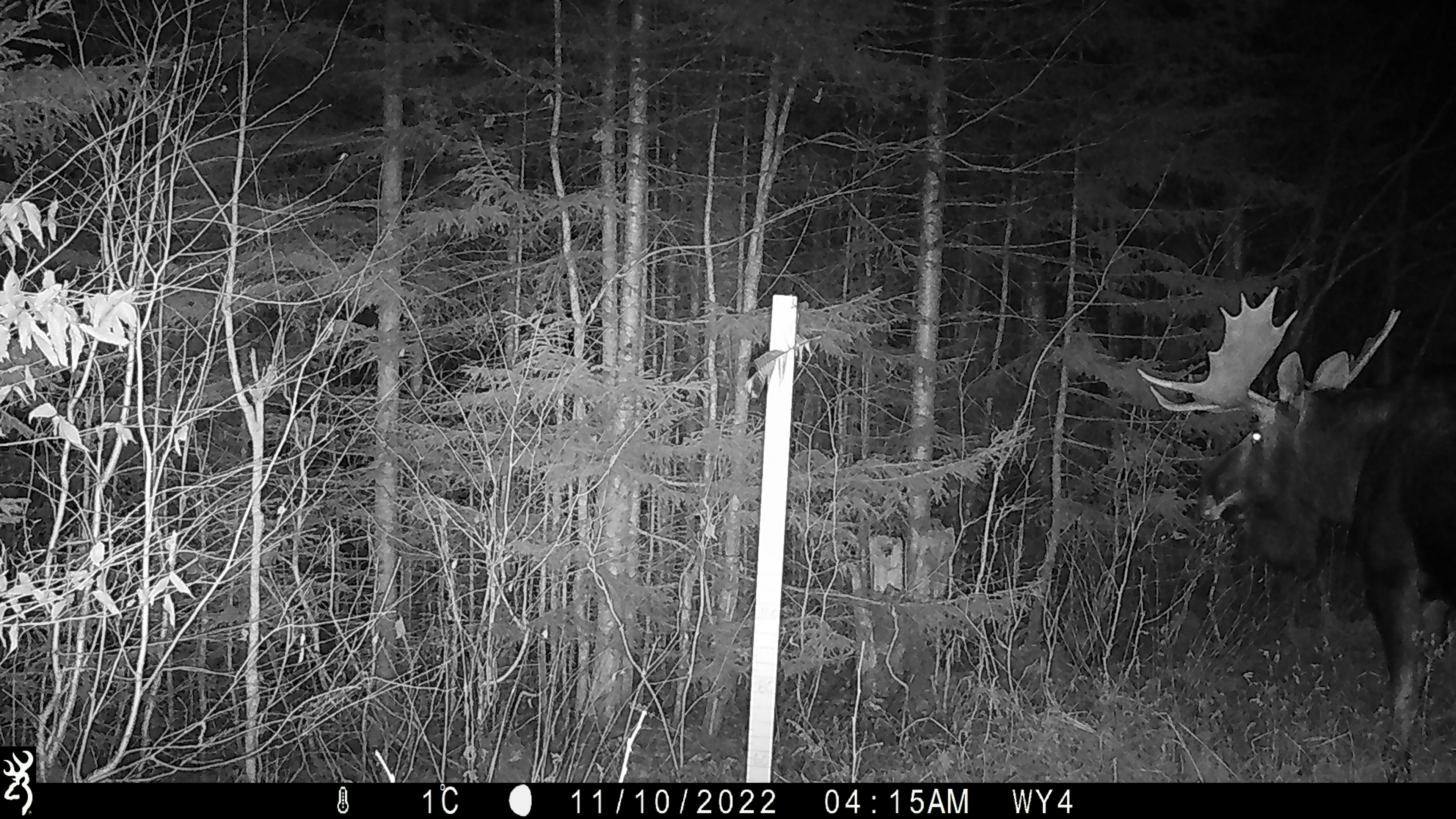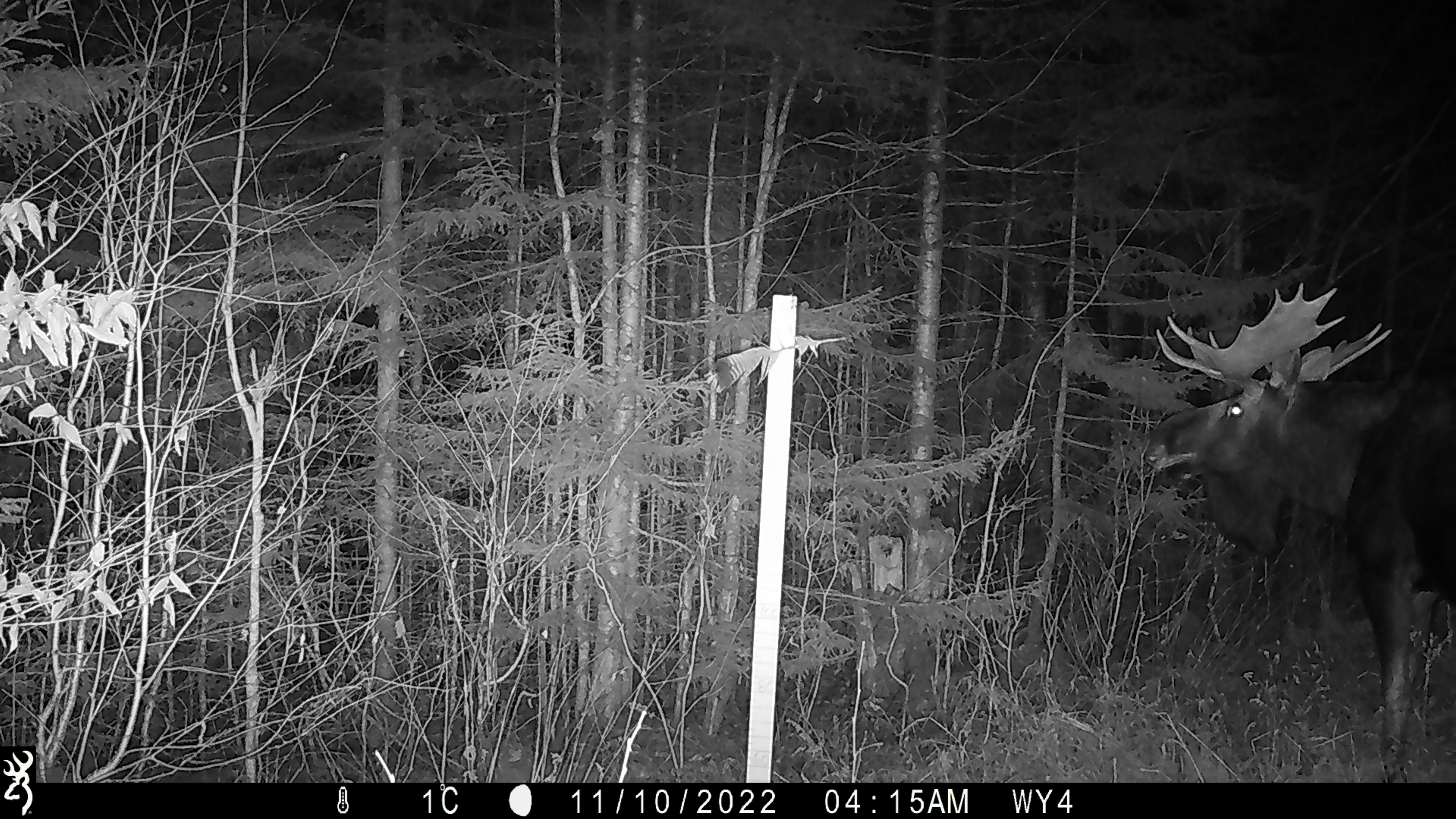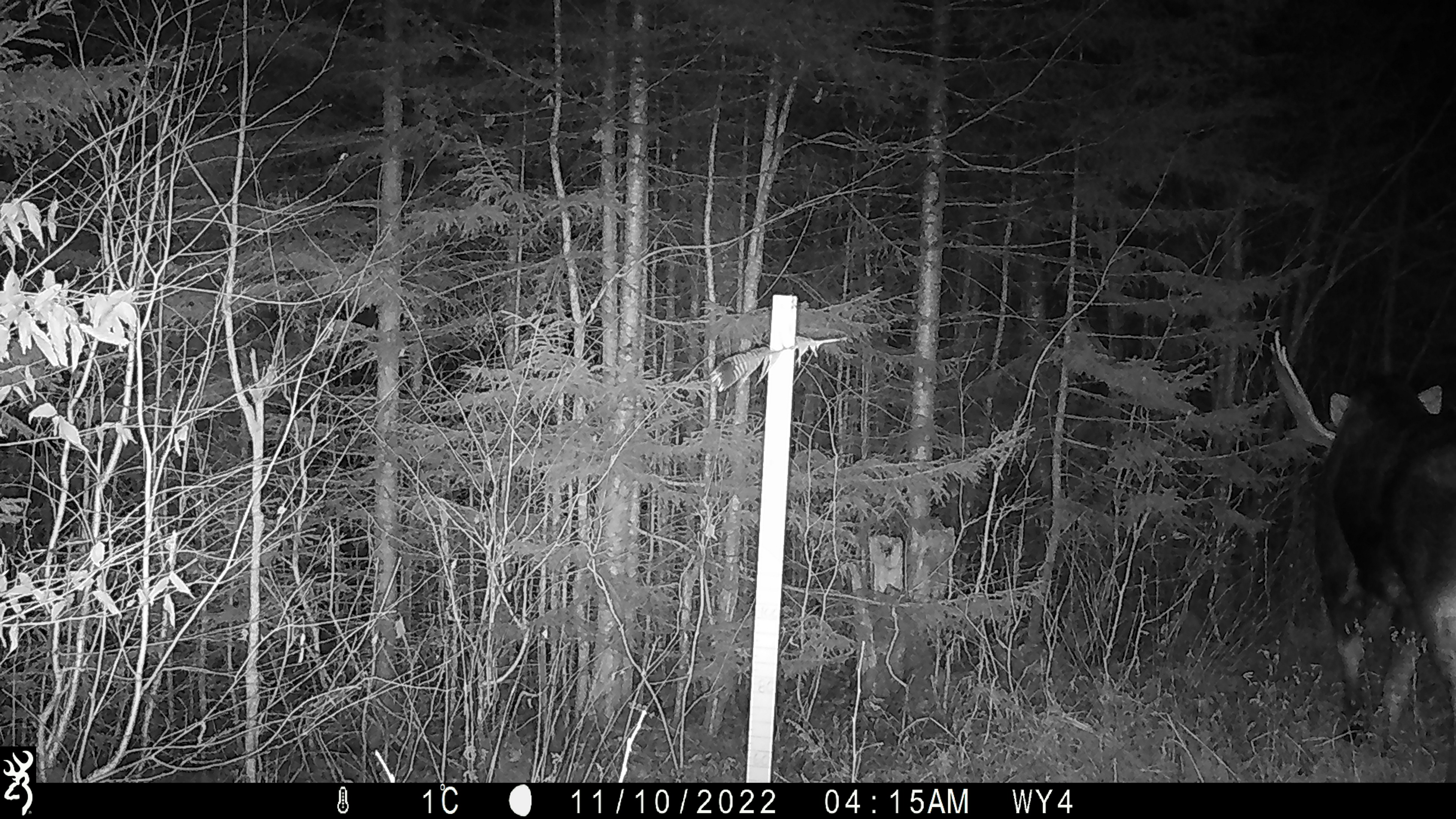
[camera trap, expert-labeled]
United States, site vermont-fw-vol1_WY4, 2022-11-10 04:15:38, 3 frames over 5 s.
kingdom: Animalia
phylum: Chordata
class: Mammalia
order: Artiodactyla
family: Cervidae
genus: Alces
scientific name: Alces alces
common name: moose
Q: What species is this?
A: Moose (Alces alces).